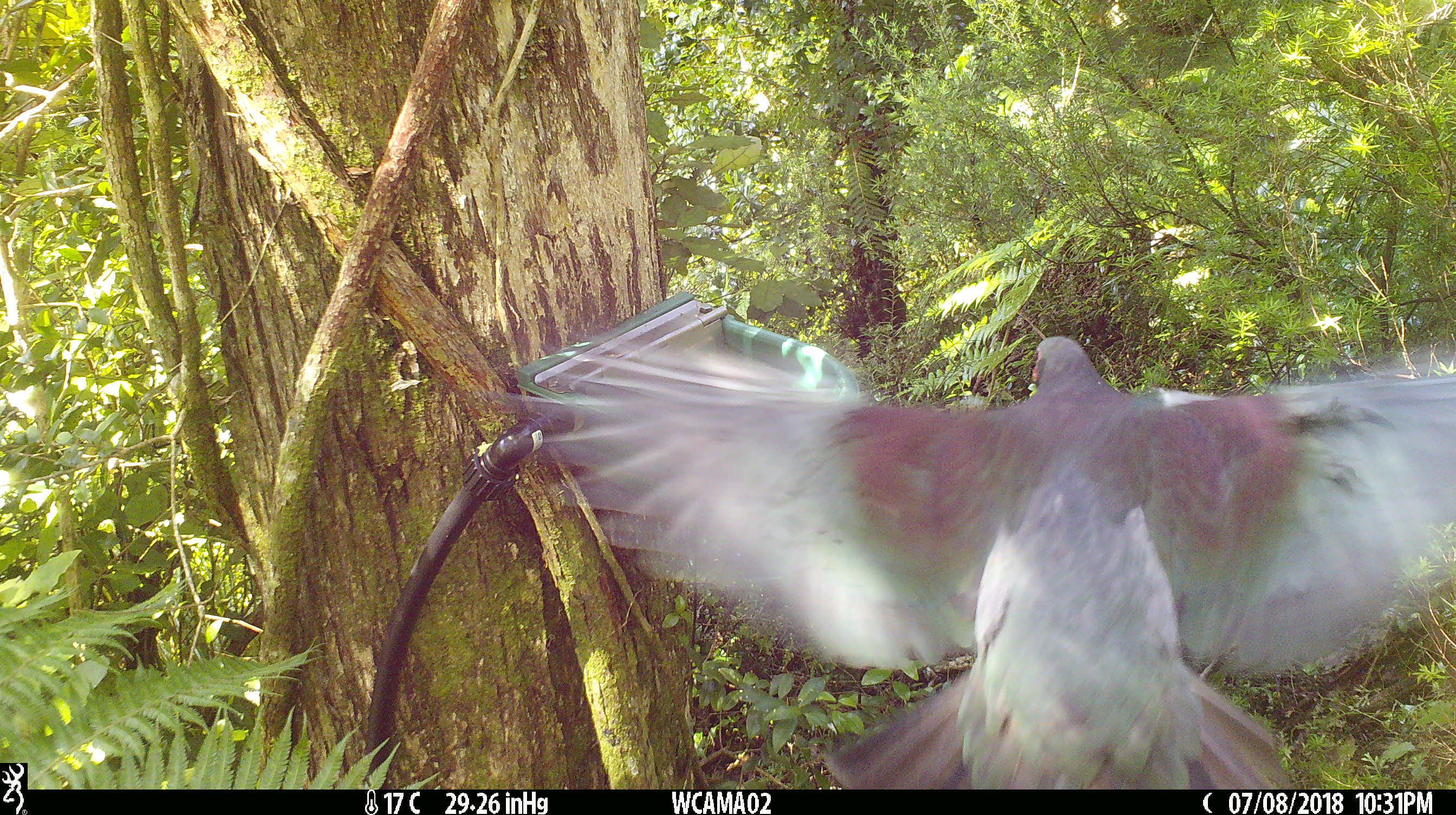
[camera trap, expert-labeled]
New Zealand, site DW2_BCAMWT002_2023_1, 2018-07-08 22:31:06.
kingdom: Animalia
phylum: Chordata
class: Aves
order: Columbiformes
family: Columbidae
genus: Hemiphaga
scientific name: Hemiphaga novaeseelandiae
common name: new zealand pigeon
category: kereru